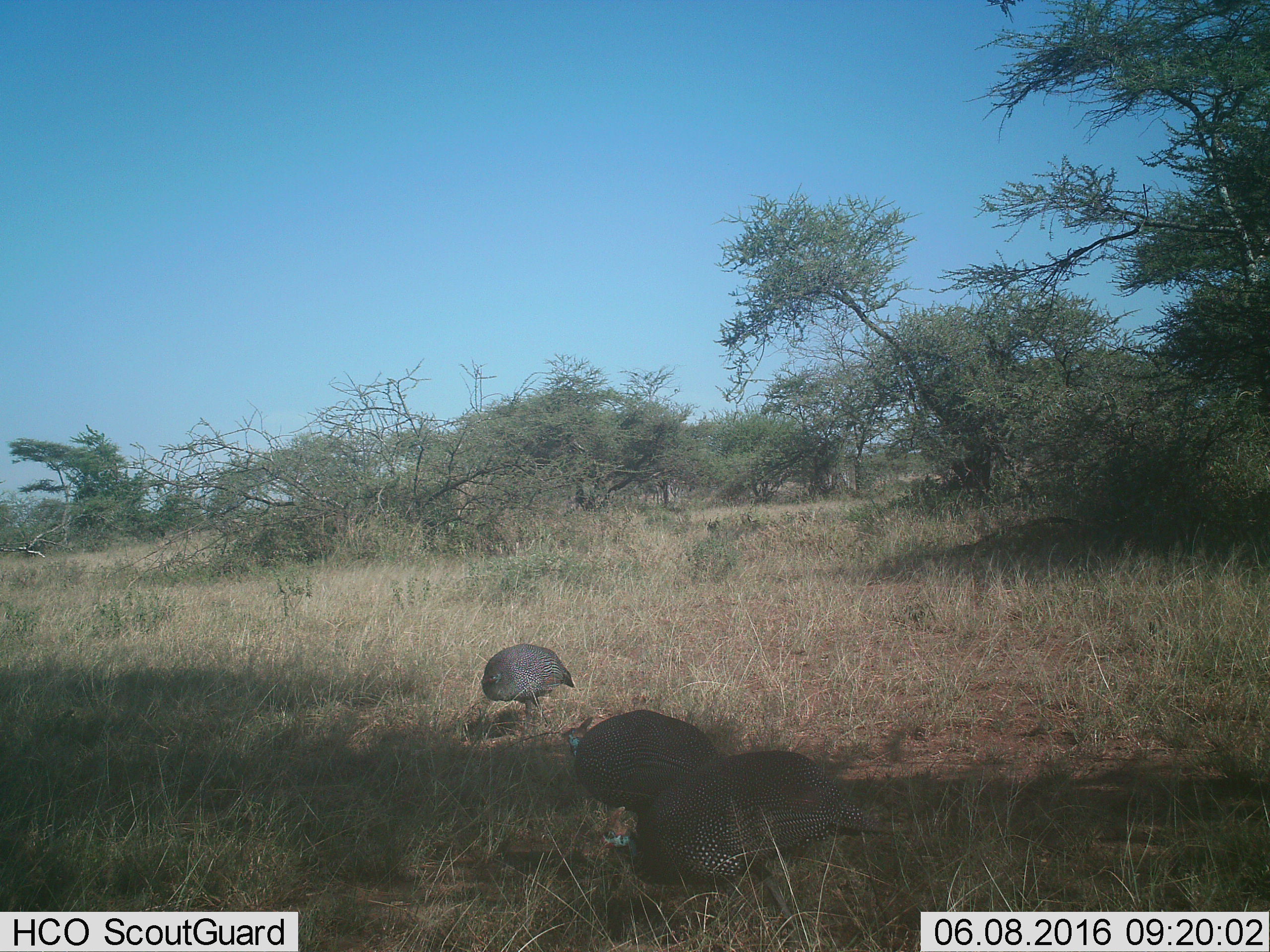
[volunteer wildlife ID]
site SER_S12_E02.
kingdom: Animalia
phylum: Chordata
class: Aves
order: Galliformes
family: Numididae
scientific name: Numididae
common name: guineafowl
Guineafowl (Numididae), count 3. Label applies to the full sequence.